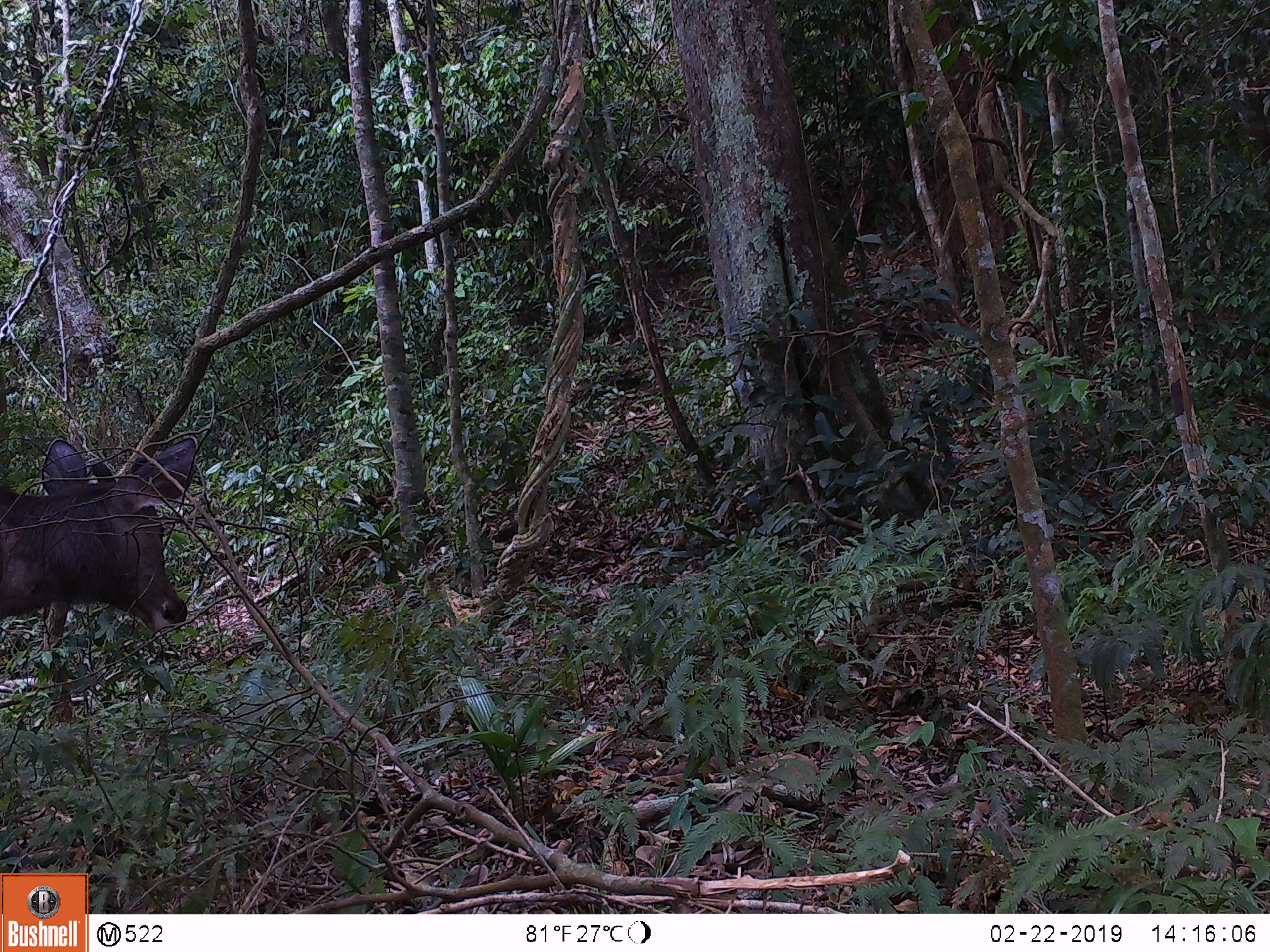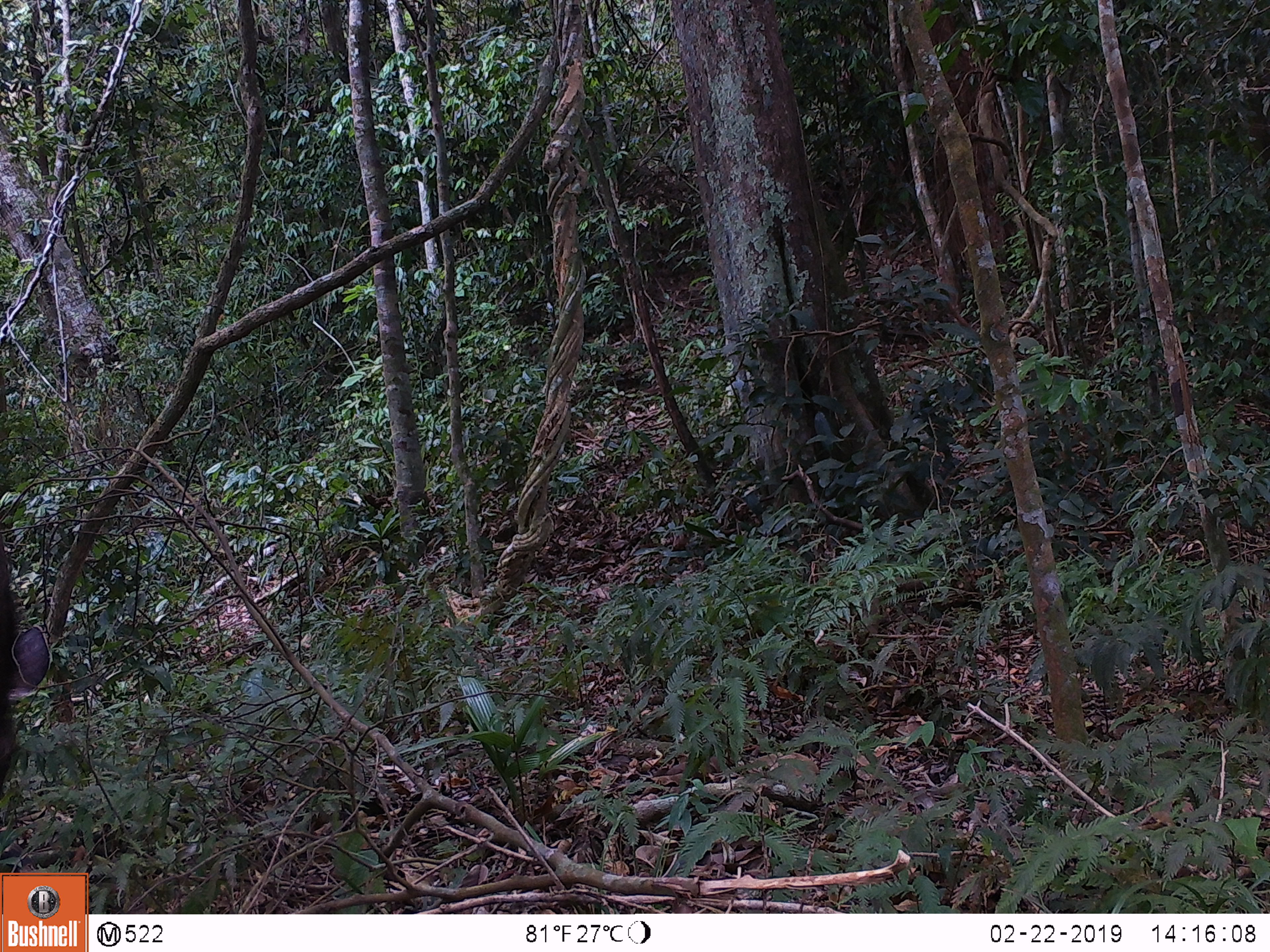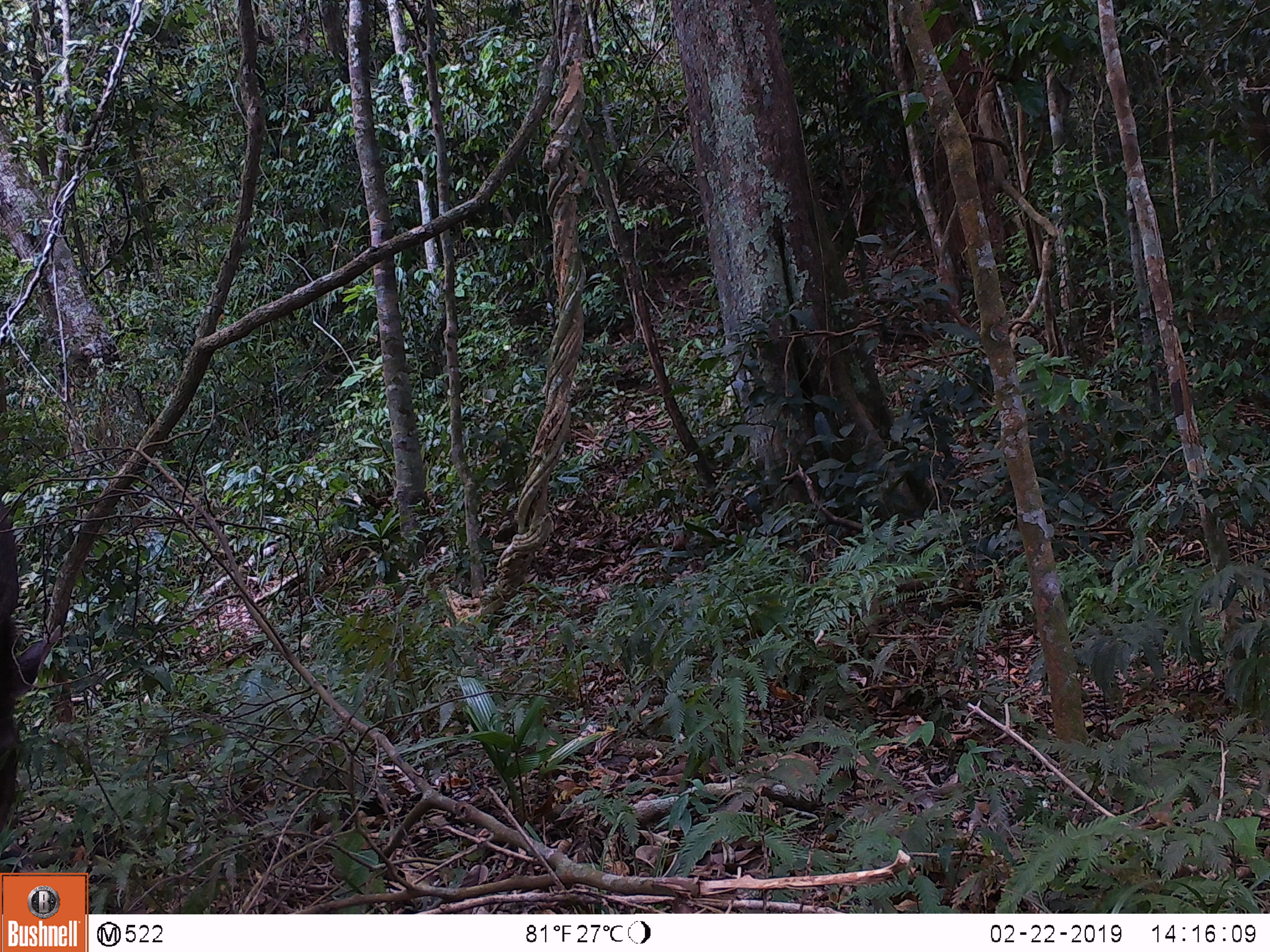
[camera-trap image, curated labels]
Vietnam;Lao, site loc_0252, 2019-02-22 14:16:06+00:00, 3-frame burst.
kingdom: Animalia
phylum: Chordata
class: Mammalia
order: Artiodactyla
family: Cervidae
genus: Rusa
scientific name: Rusa unicolor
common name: sambar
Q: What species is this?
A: Sambar (Rusa unicolor).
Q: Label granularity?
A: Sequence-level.